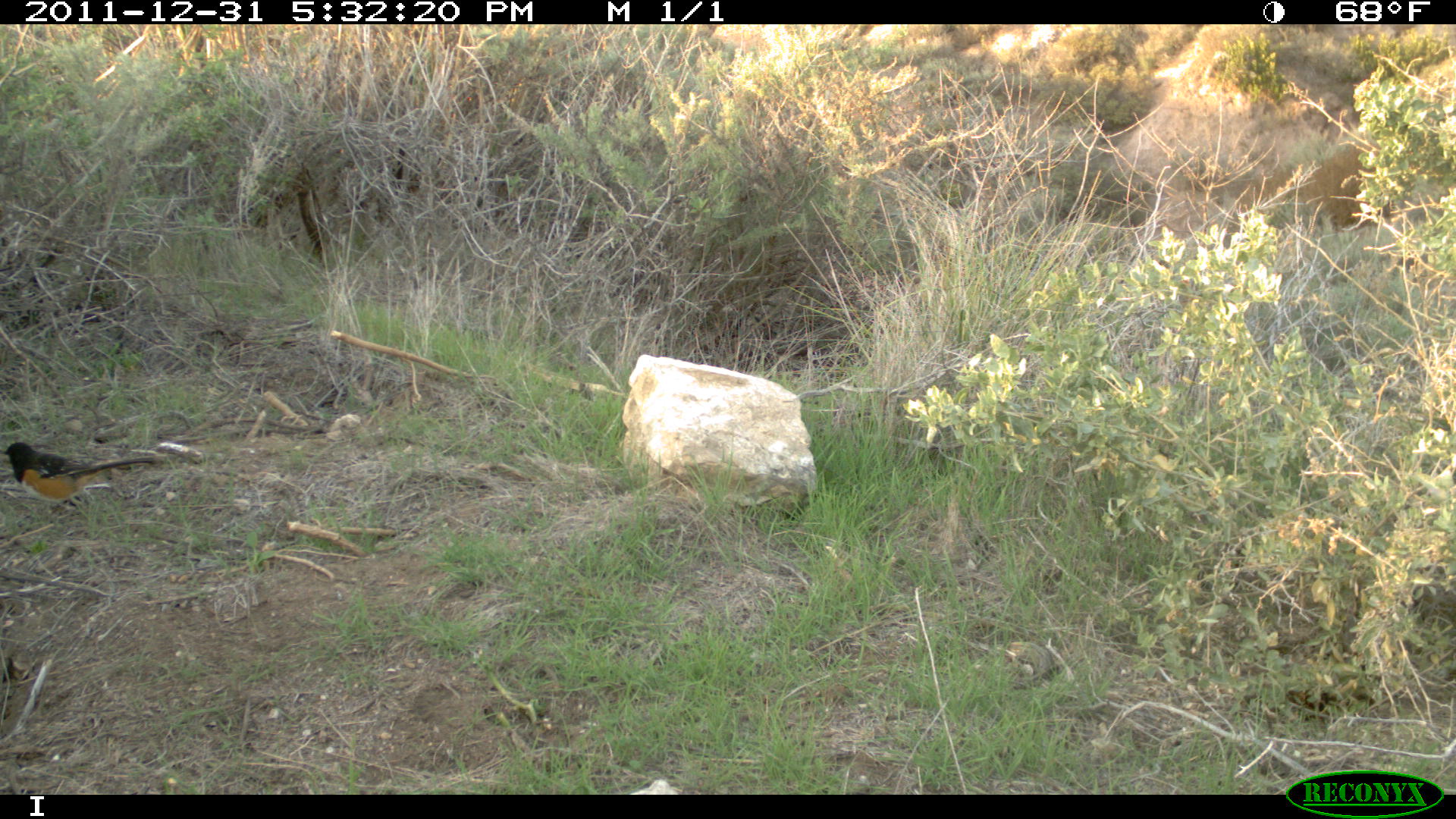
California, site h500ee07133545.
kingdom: Animalia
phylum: Chordata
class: Aves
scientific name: Aves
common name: bird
Bird (Aves).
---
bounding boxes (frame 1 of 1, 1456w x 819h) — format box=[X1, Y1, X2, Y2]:
bird: box=[2, 441, 158, 516]